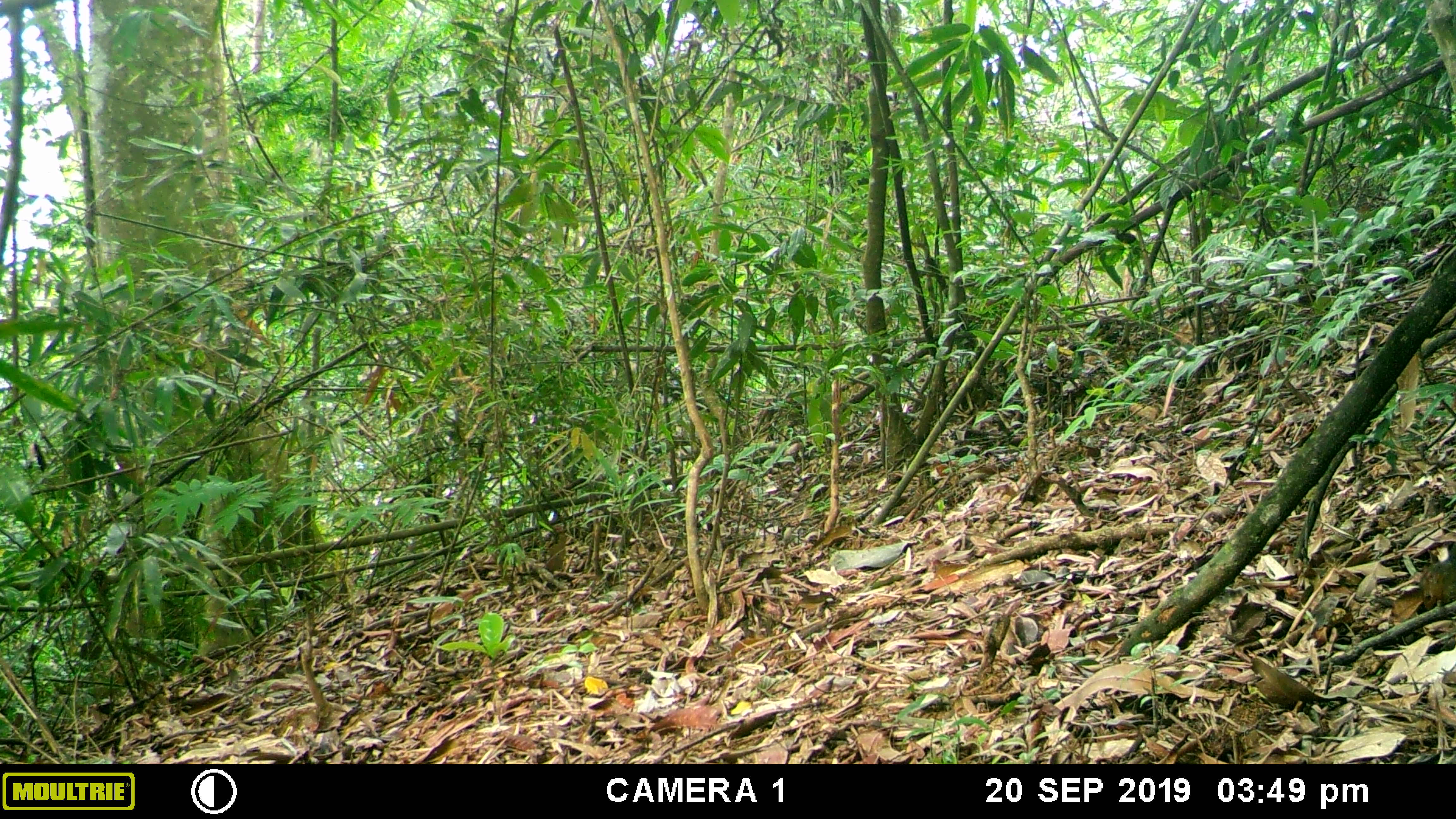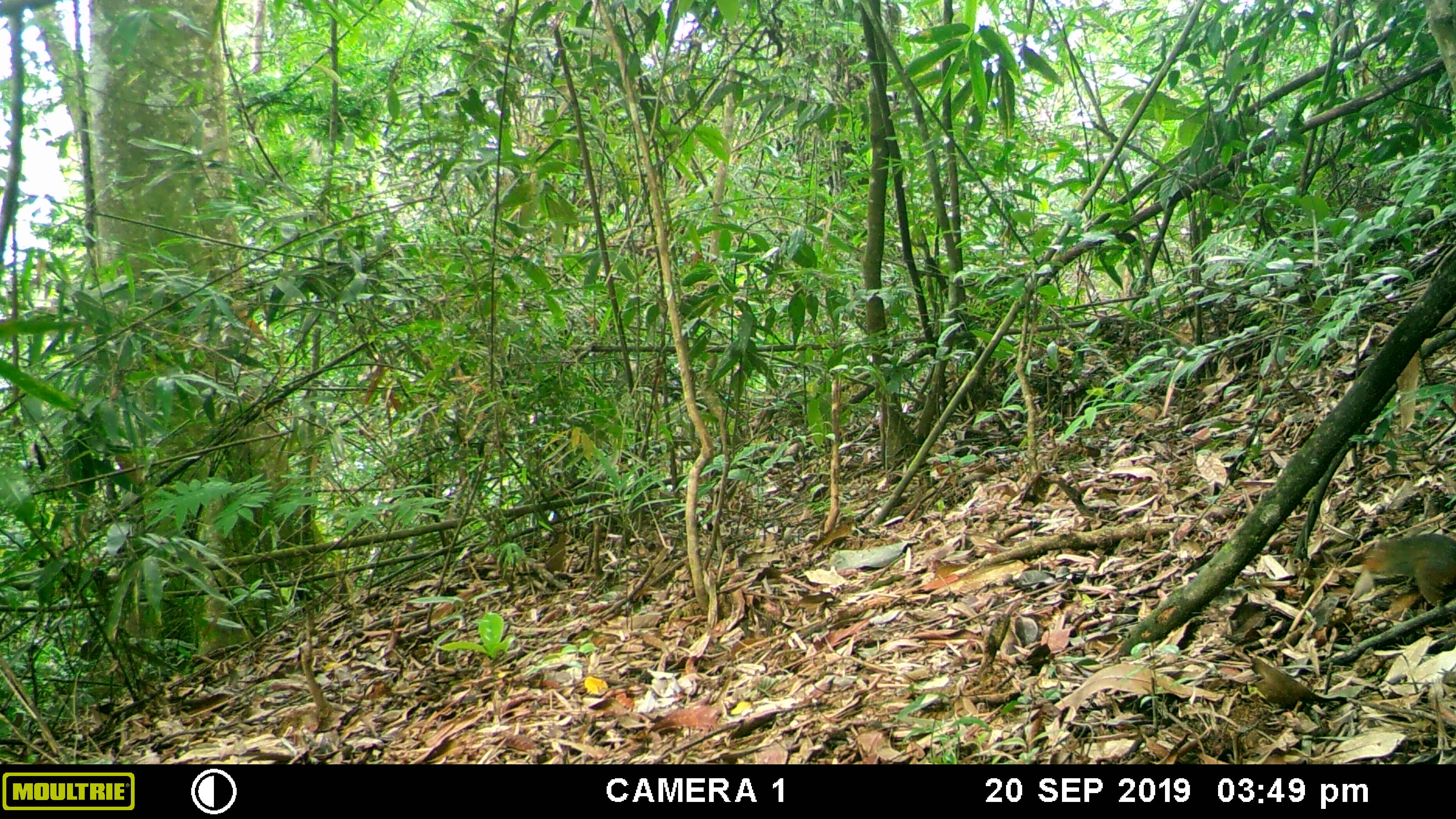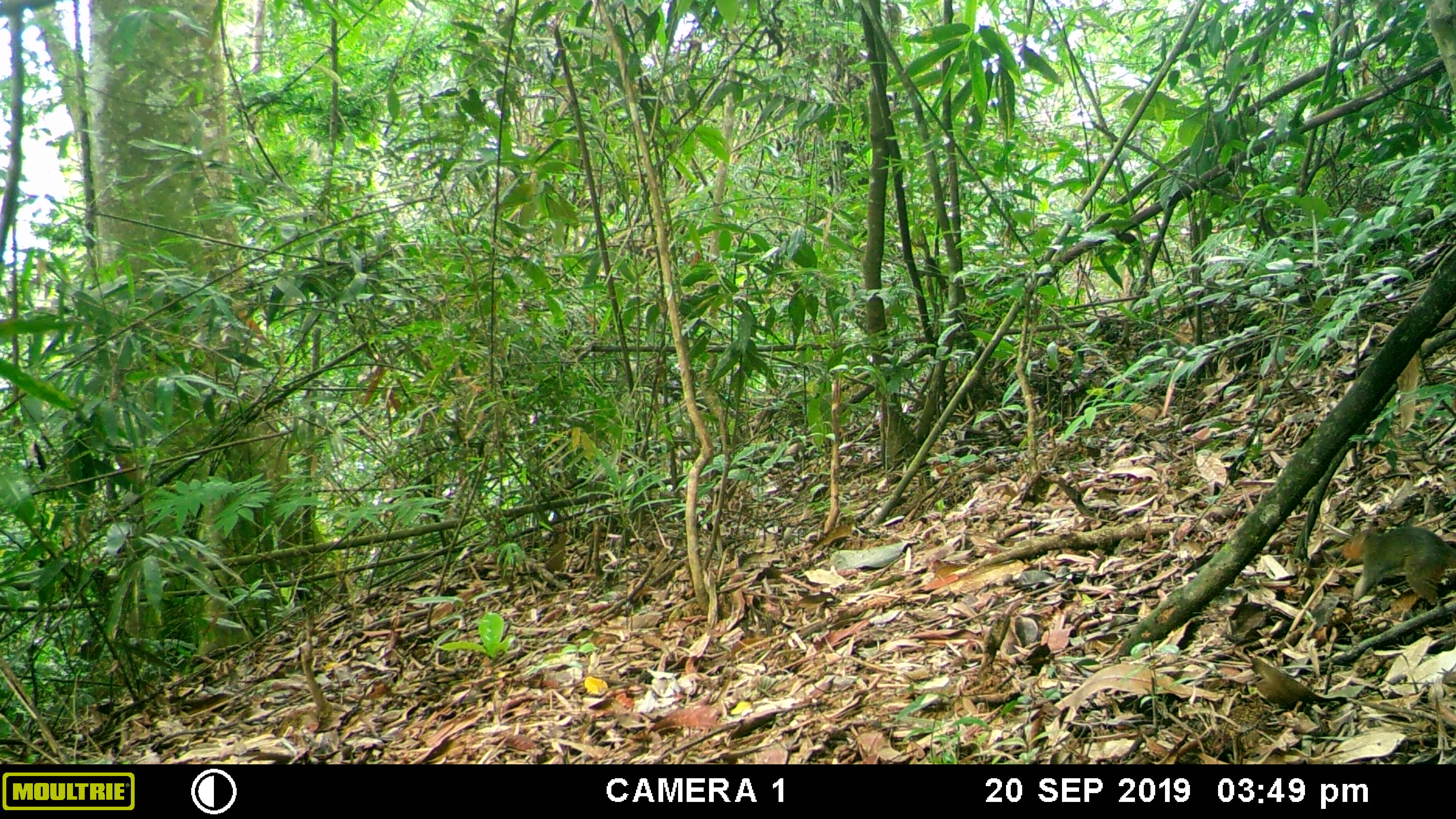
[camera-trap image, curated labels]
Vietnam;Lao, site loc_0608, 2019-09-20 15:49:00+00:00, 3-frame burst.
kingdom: Animalia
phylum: Chordata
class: Mammalia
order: Rodentia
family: Sciuridae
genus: Dremomys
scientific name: Dremomys rufigenis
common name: red-cheeked squirrel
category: red cheeked squirrel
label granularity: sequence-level